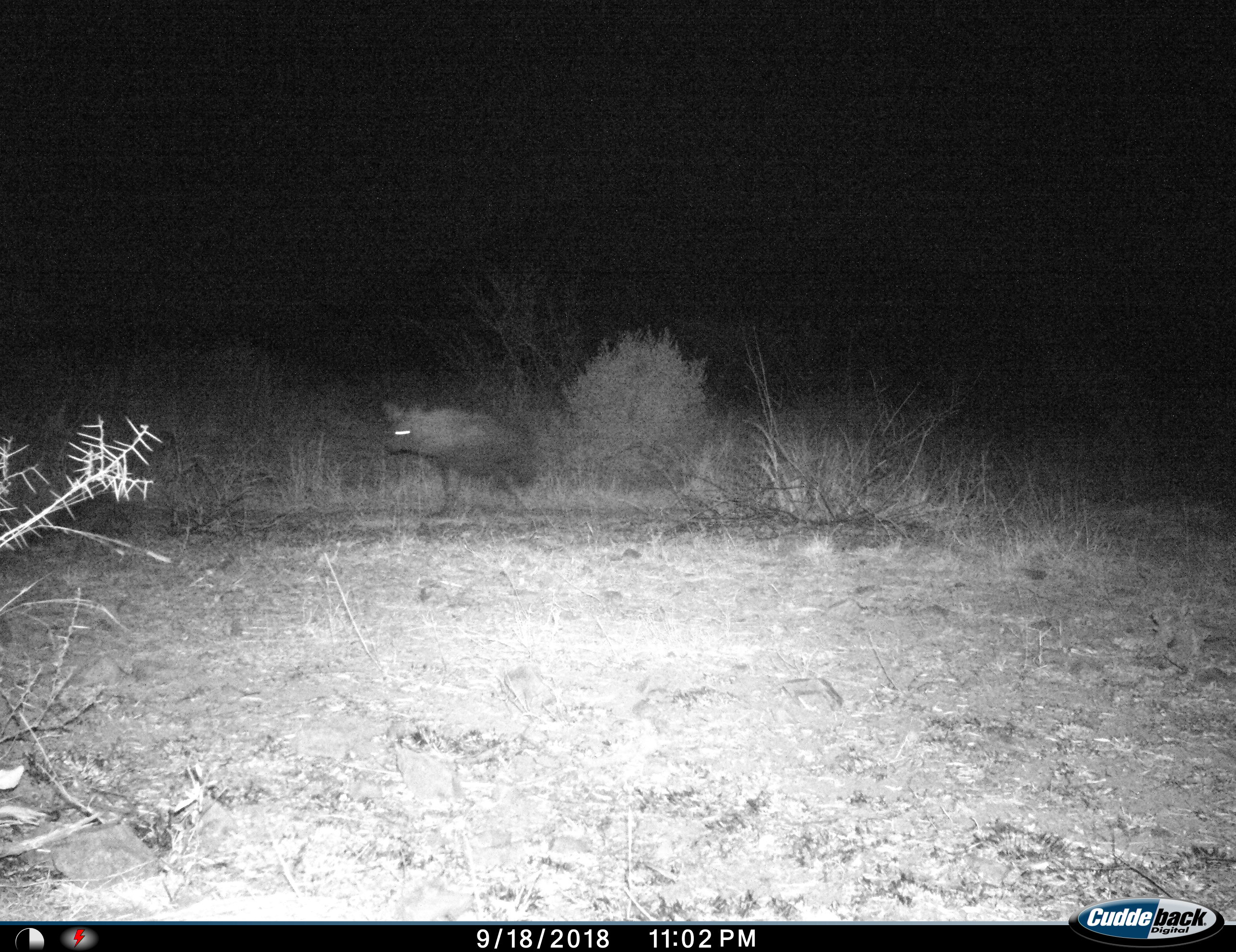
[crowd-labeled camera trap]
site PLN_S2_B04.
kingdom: Animalia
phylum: Chordata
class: Mammalia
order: Carnivora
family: Hyaenidae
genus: Parahyaena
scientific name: Parahyaena brunnea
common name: brown hyena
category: hyenabrown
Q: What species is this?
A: Hyenabrown (brown hyena) (Parahyaena brunnea).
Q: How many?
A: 1.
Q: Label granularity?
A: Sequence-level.